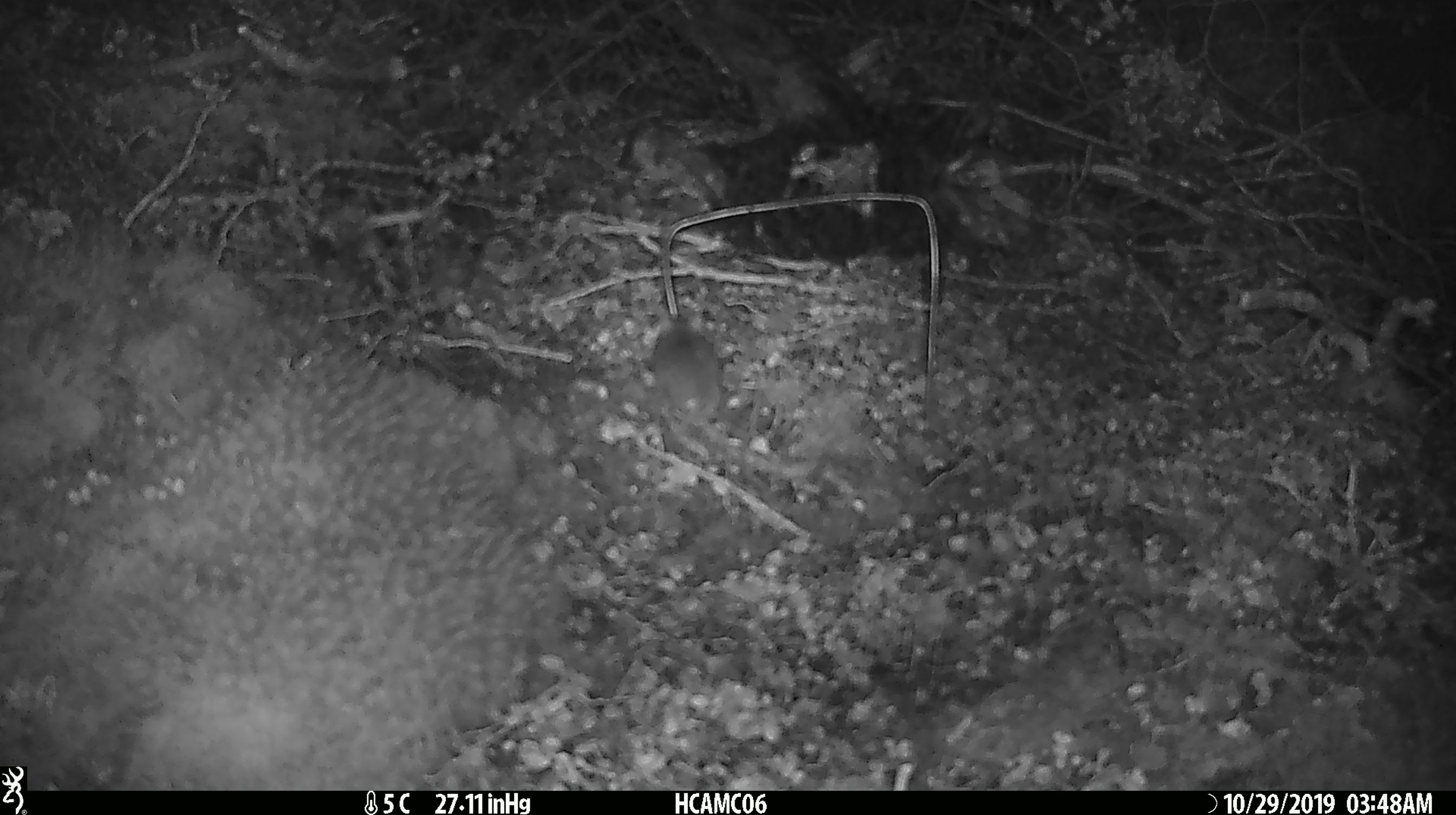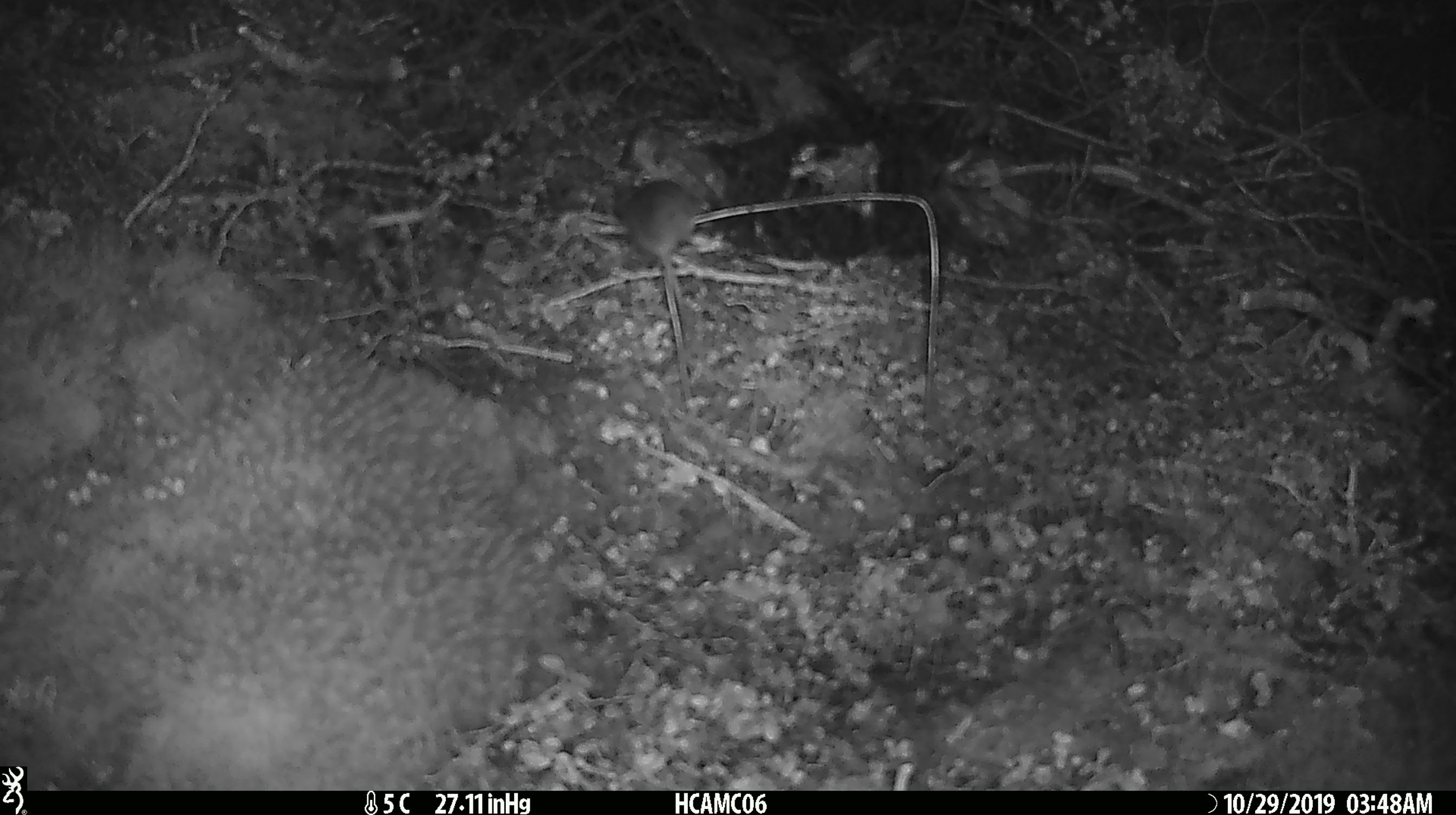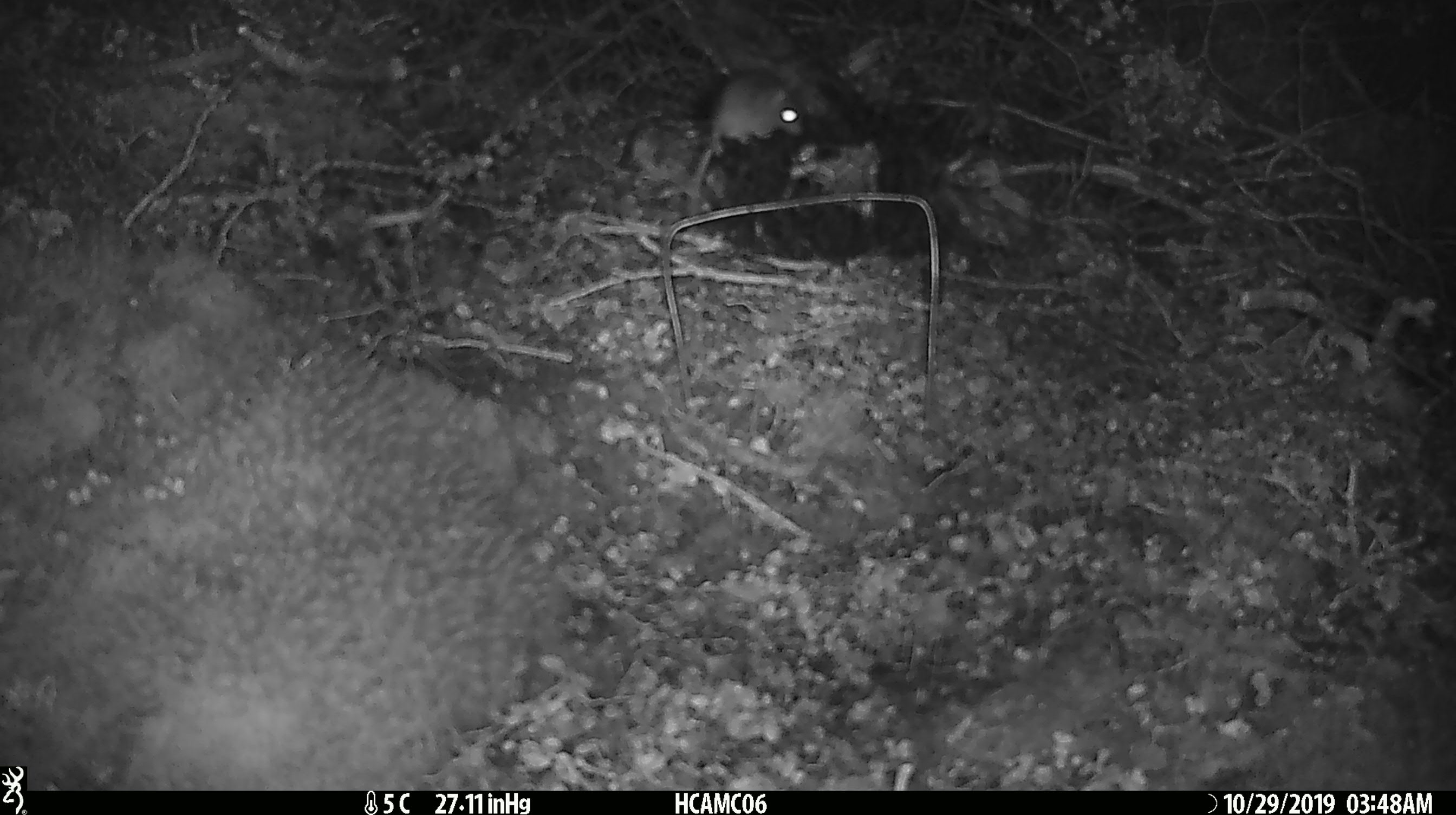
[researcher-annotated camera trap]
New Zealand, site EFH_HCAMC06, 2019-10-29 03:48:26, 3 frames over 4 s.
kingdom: Animalia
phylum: Chordata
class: Mammalia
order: Rodentia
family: Muridae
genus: Mus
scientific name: Mus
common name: mouse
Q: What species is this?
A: Mouse (Mus).